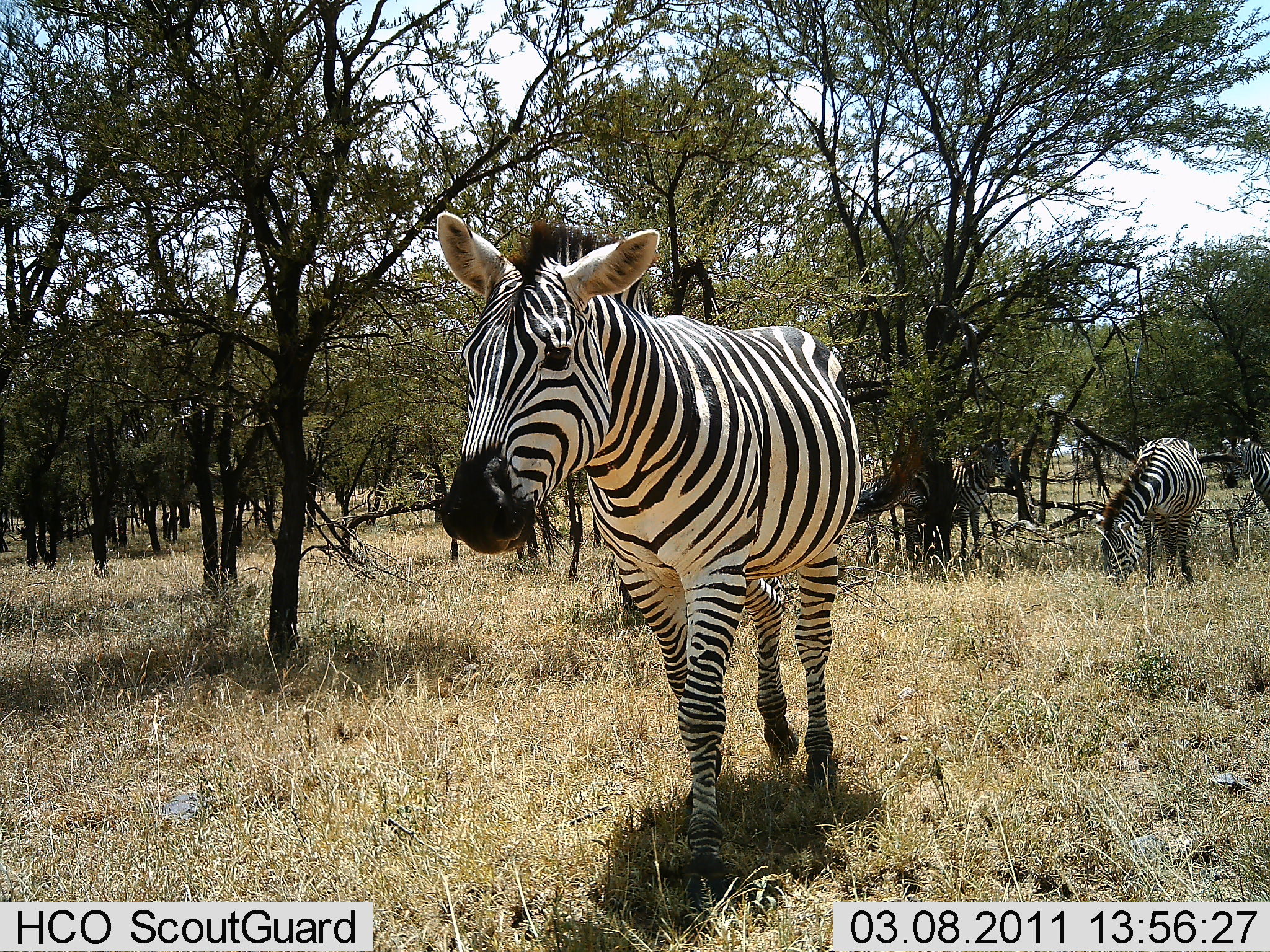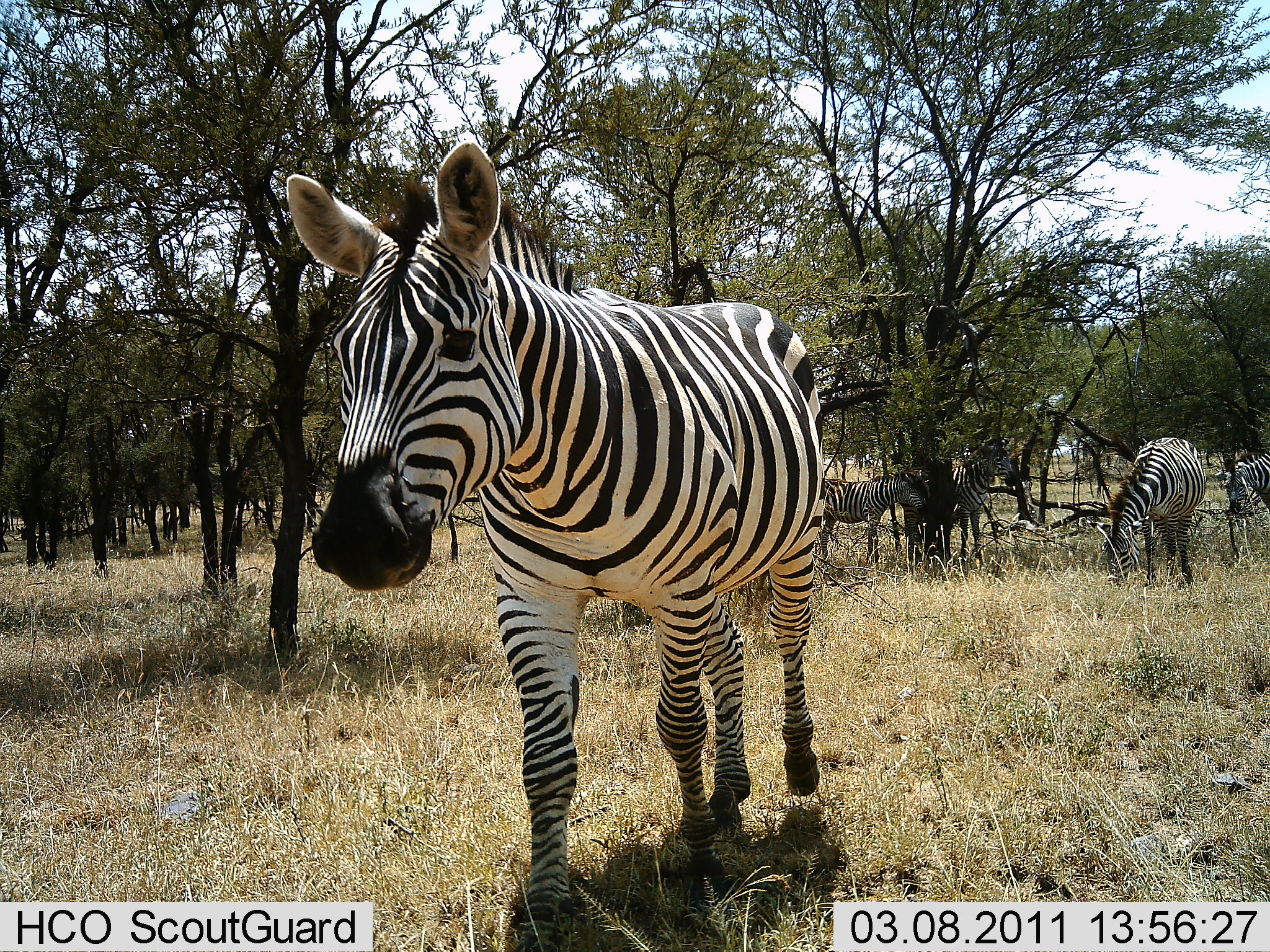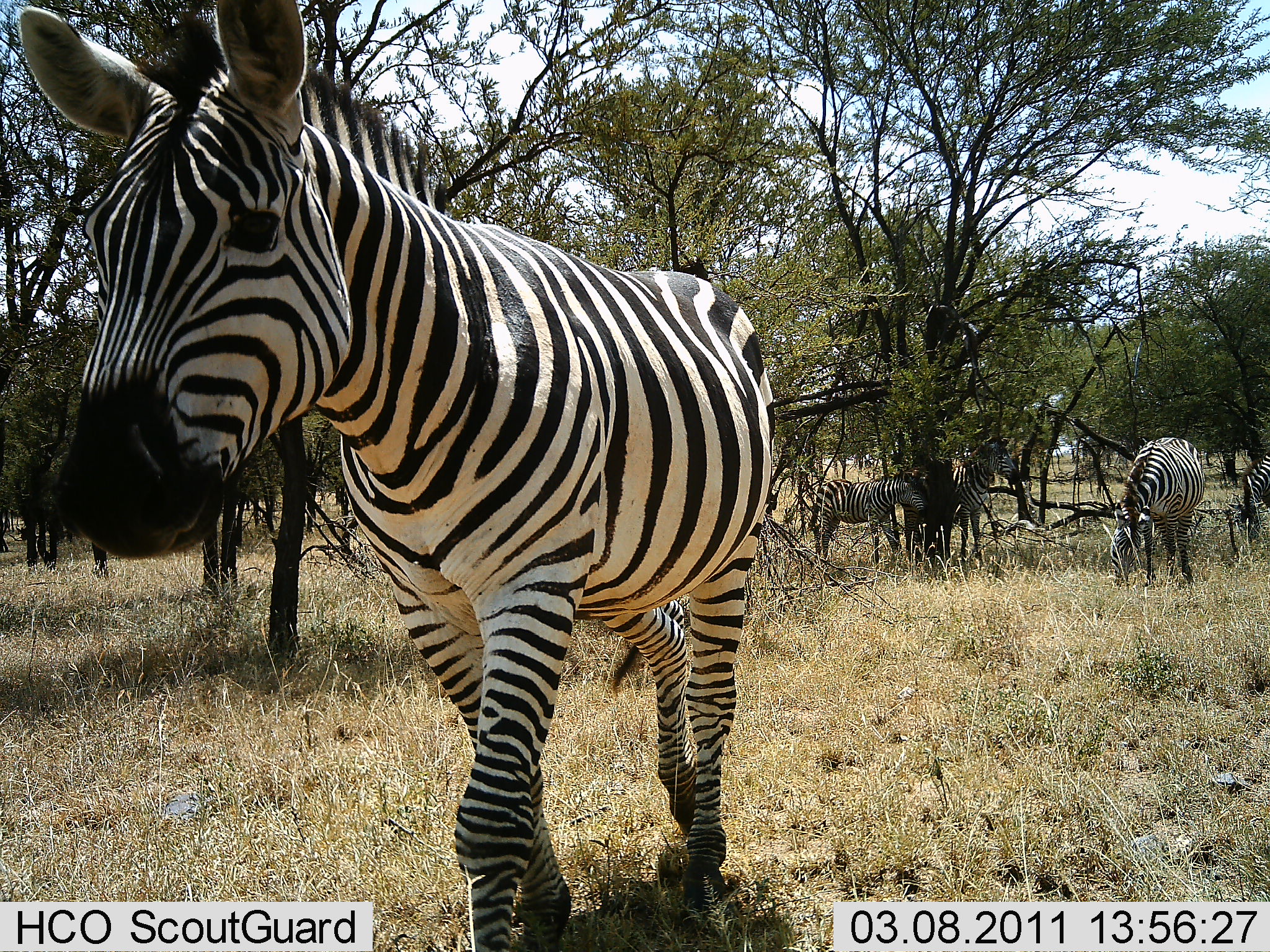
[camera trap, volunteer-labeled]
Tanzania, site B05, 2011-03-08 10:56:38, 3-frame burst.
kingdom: Animalia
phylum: Chordata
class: Mammalia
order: Perissodactyla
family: Equidae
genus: Equus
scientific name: Equus quagga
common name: plains zebra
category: zebra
Zebra (plains zebra) (Equus quagga), count 4. Behavior (volunteer vote fractions): standing 58%, resting 8%, moving 58%, interacting 8%. Young present (vote fraction): 0%. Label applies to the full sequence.